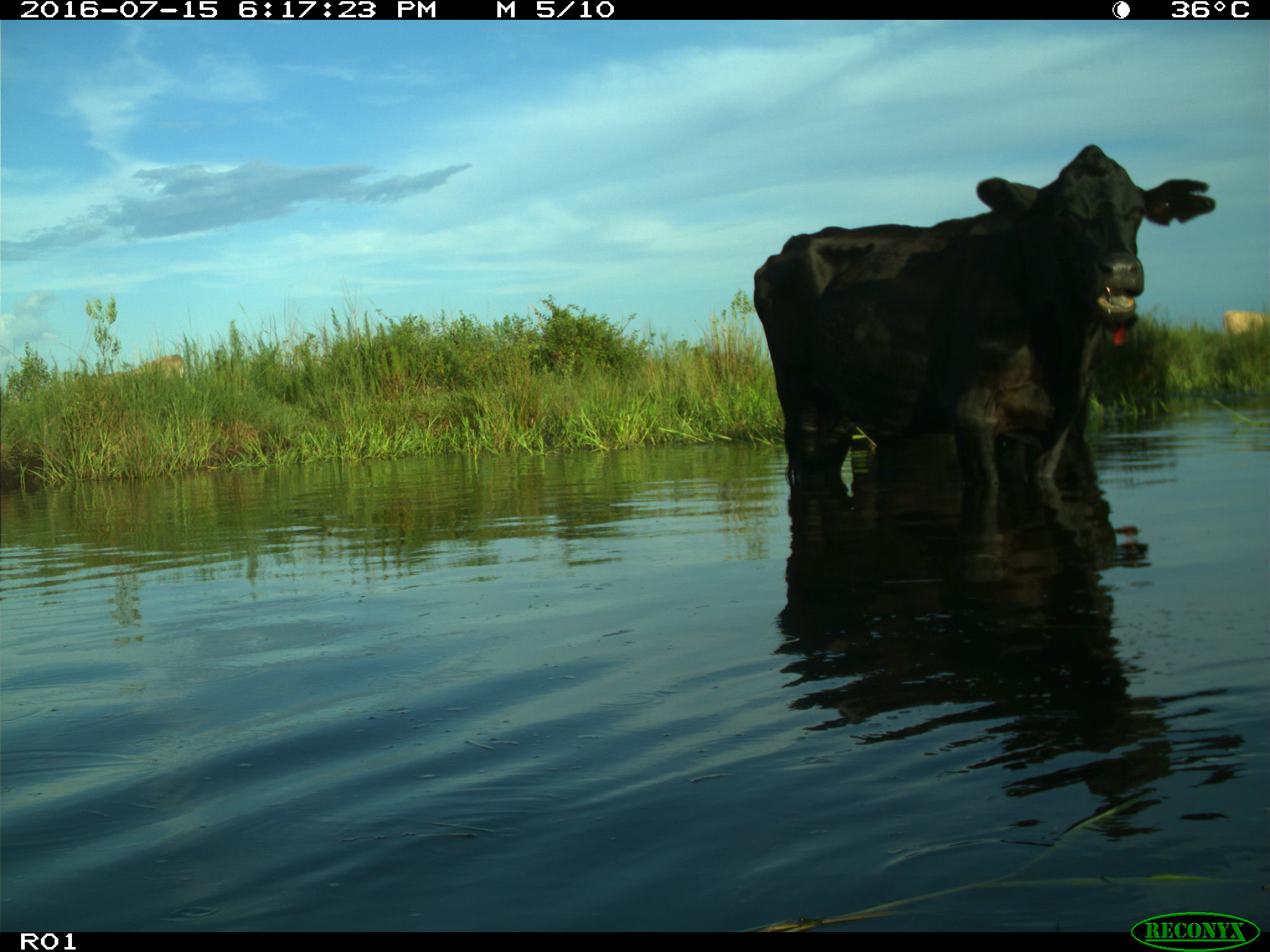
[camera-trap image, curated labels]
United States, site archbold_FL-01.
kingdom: Animalia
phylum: Chordata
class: Mammalia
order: Artiodactyla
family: Bovidae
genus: Bos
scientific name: Bos taurus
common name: domestic cow